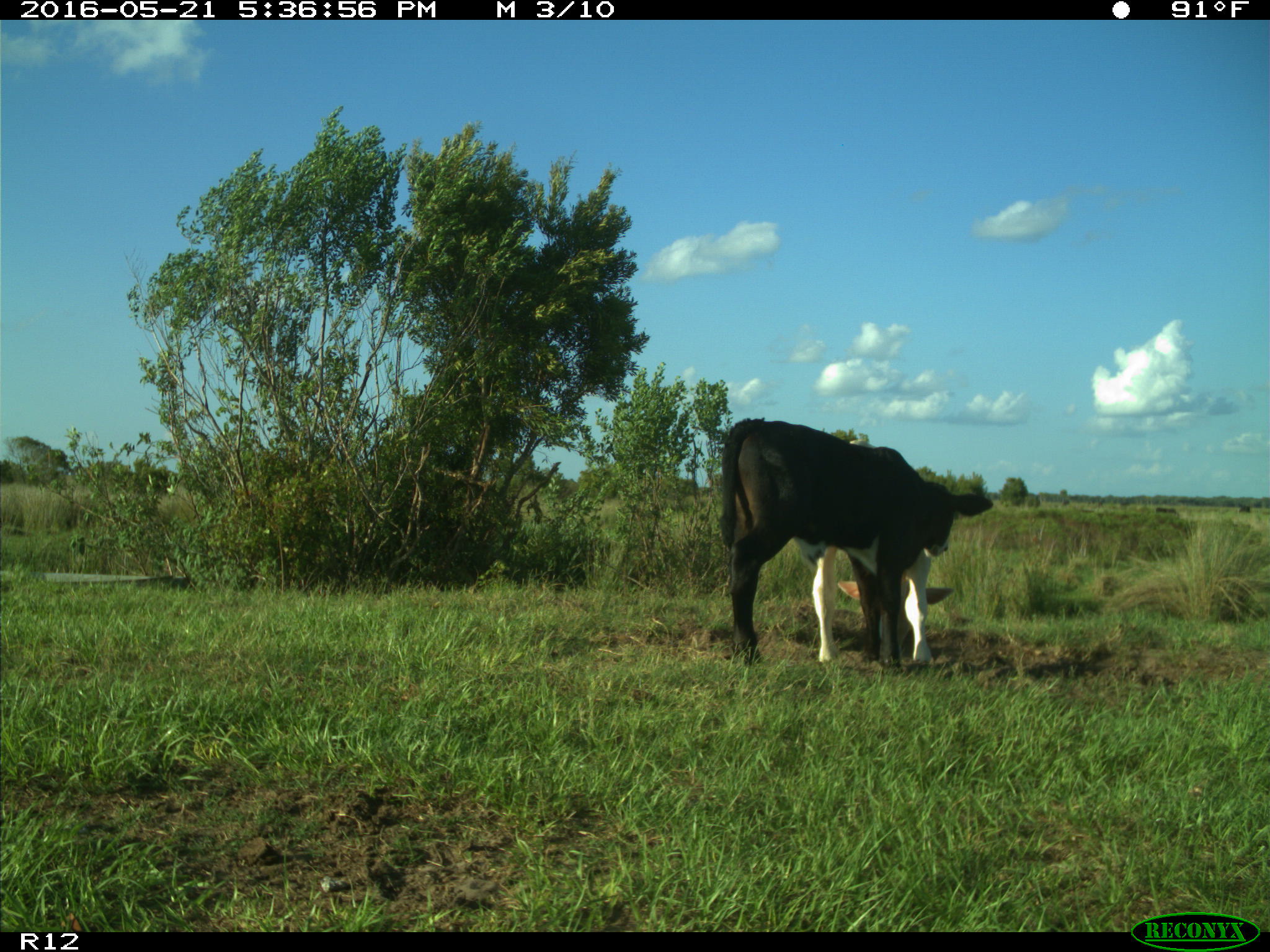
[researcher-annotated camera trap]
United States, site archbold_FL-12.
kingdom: Animalia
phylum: Chordata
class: Mammalia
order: Artiodactyla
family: Bovidae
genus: Bos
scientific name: Bos taurus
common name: domestic cow